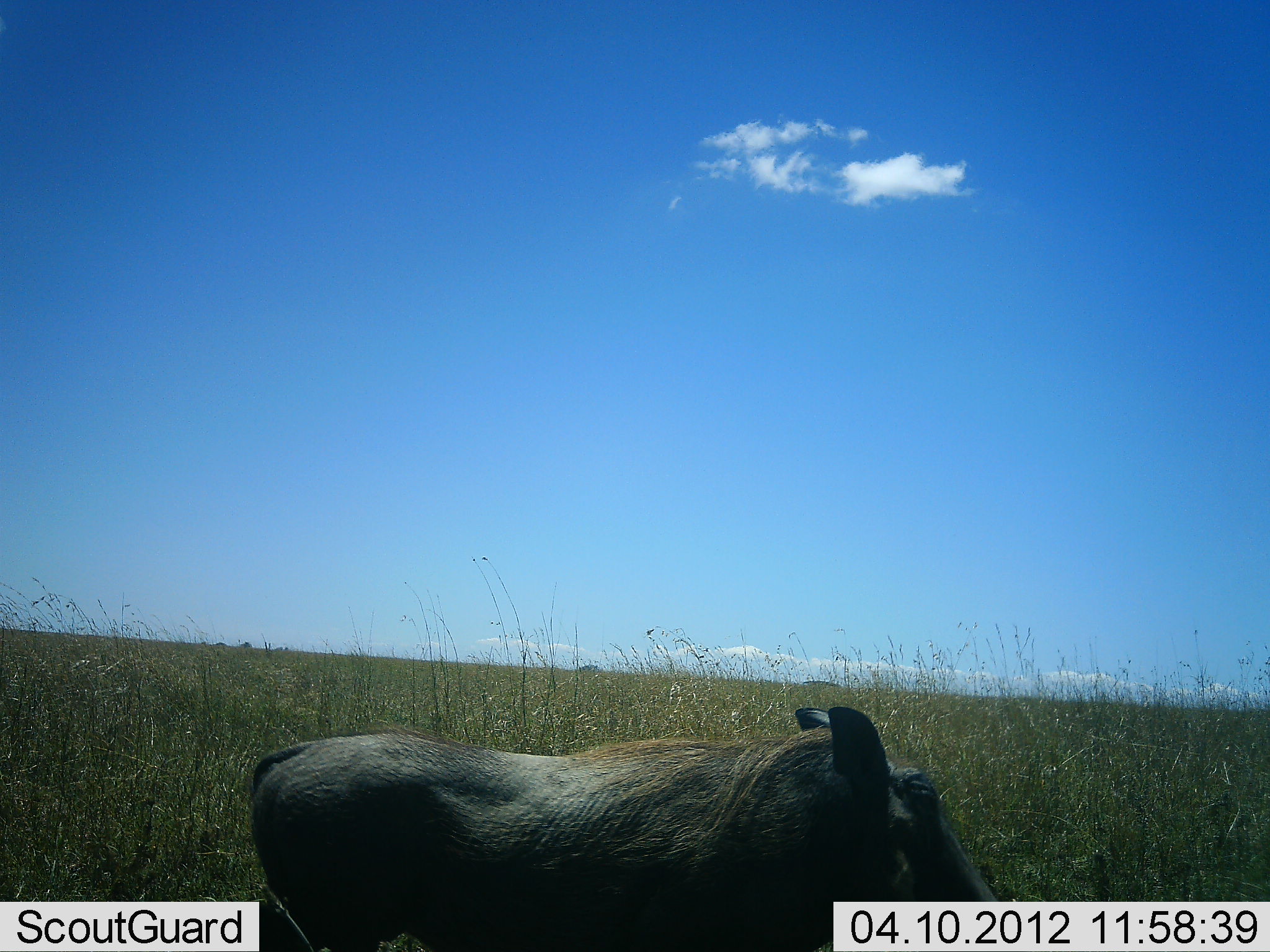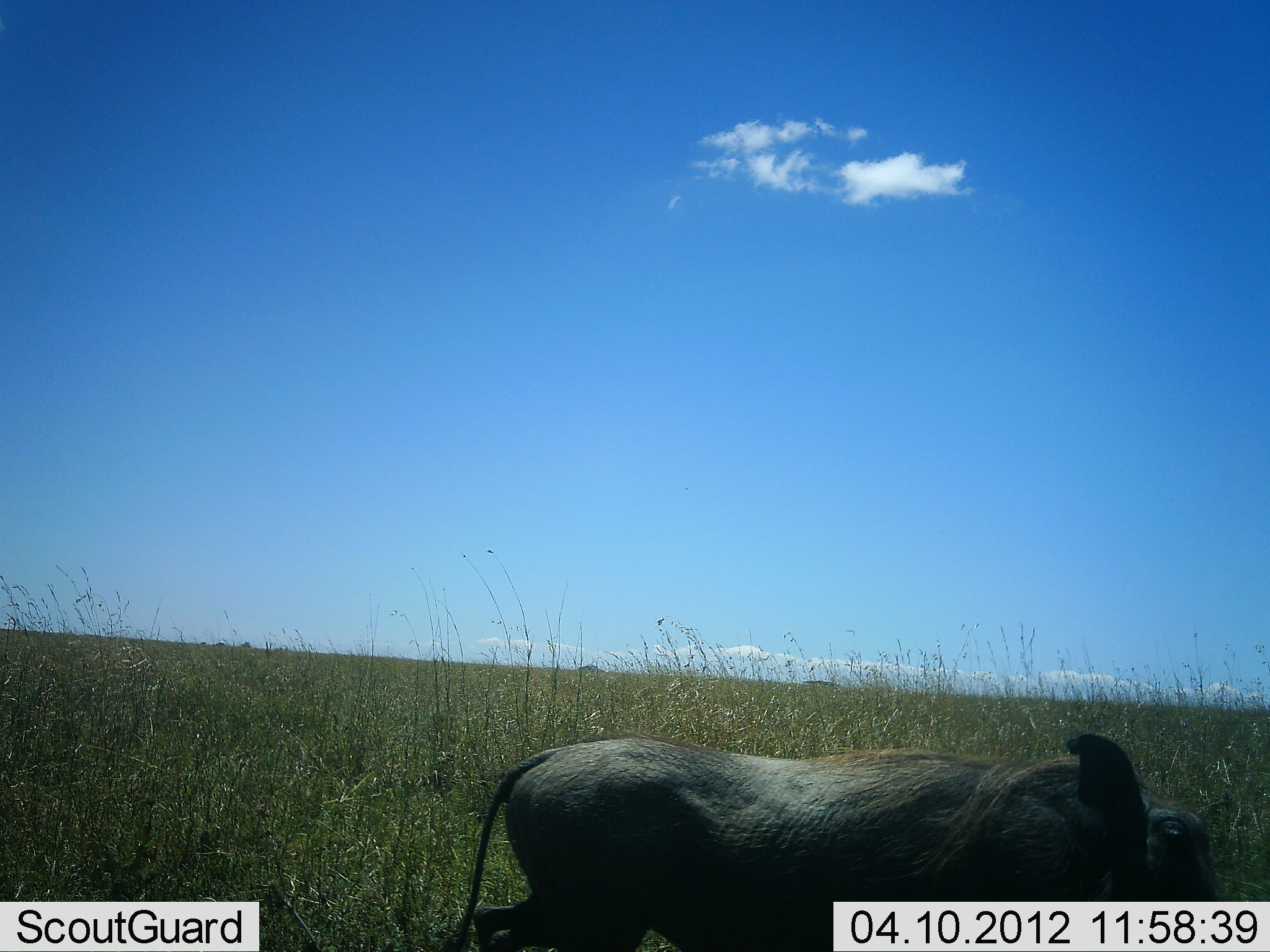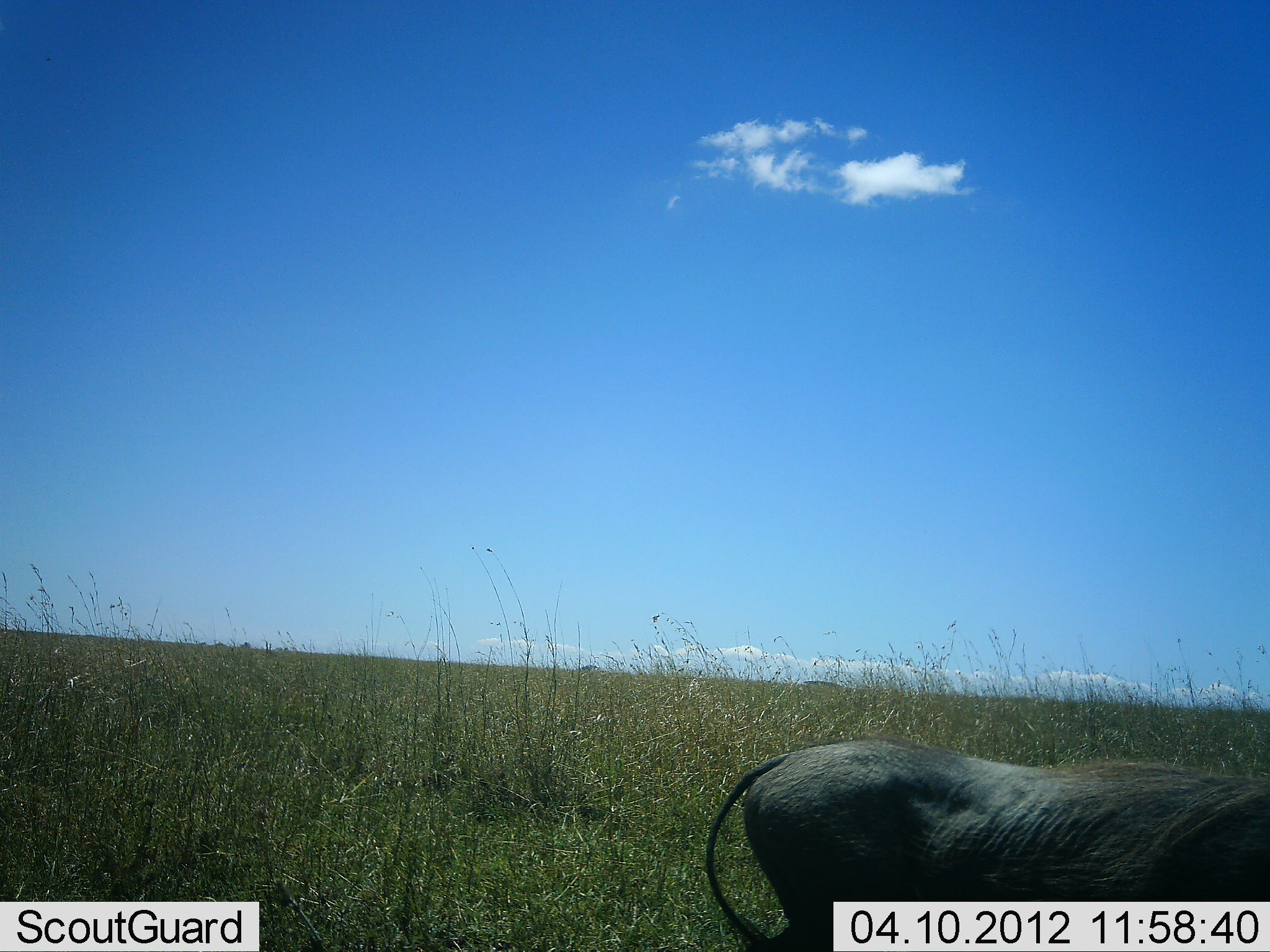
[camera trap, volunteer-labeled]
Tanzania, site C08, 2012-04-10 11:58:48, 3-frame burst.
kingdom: Animalia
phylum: Chordata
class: Mammalia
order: Artiodactyla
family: Suidae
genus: Phacochoerus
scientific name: Phacochoerus africanus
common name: warthog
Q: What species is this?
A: Warthog (Phacochoerus africanus).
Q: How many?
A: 1.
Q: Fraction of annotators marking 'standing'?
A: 4%.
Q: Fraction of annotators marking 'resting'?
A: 0%.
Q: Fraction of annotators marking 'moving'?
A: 96%.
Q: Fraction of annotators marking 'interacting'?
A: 0%.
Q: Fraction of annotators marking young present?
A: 0%.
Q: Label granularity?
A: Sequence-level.